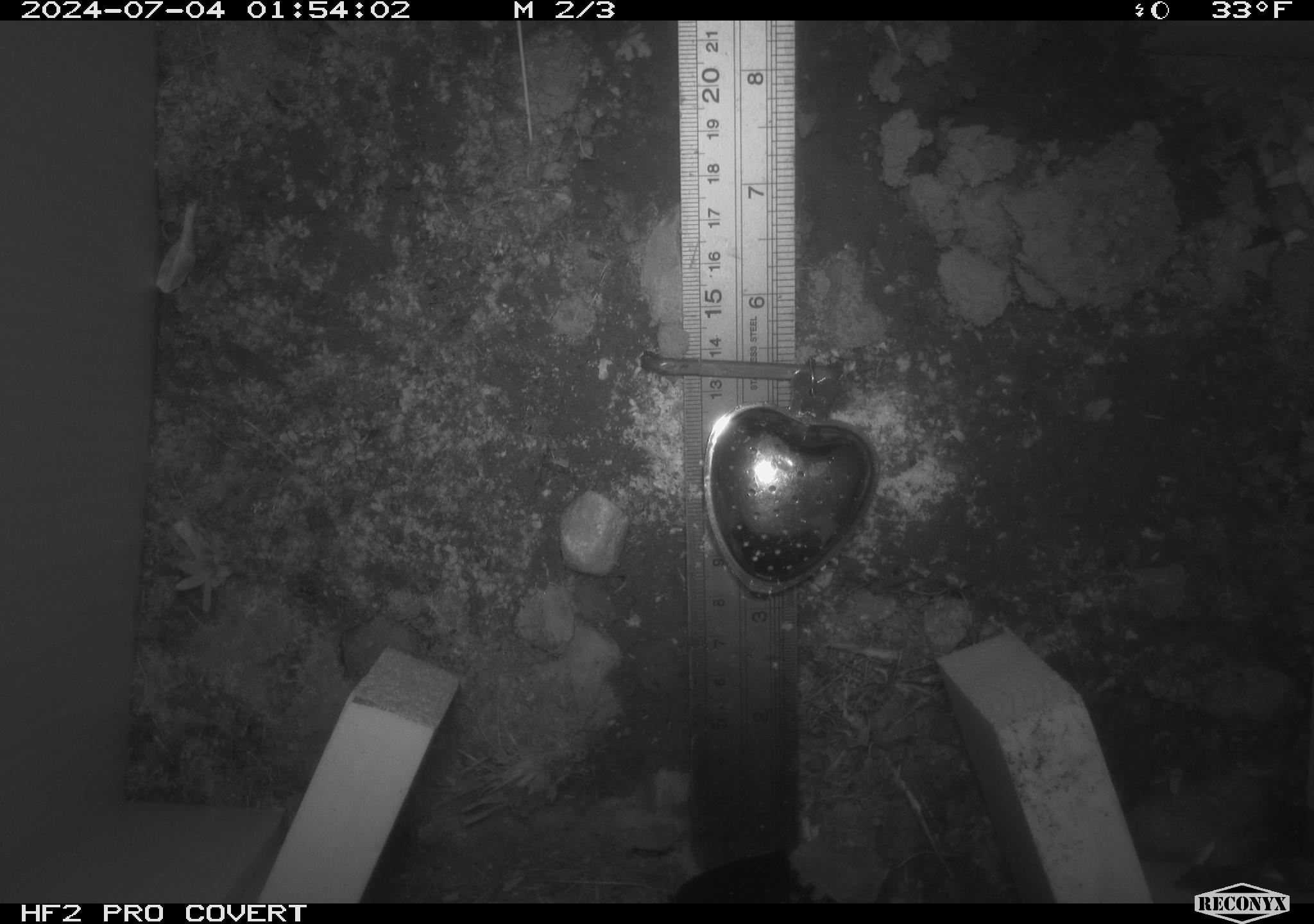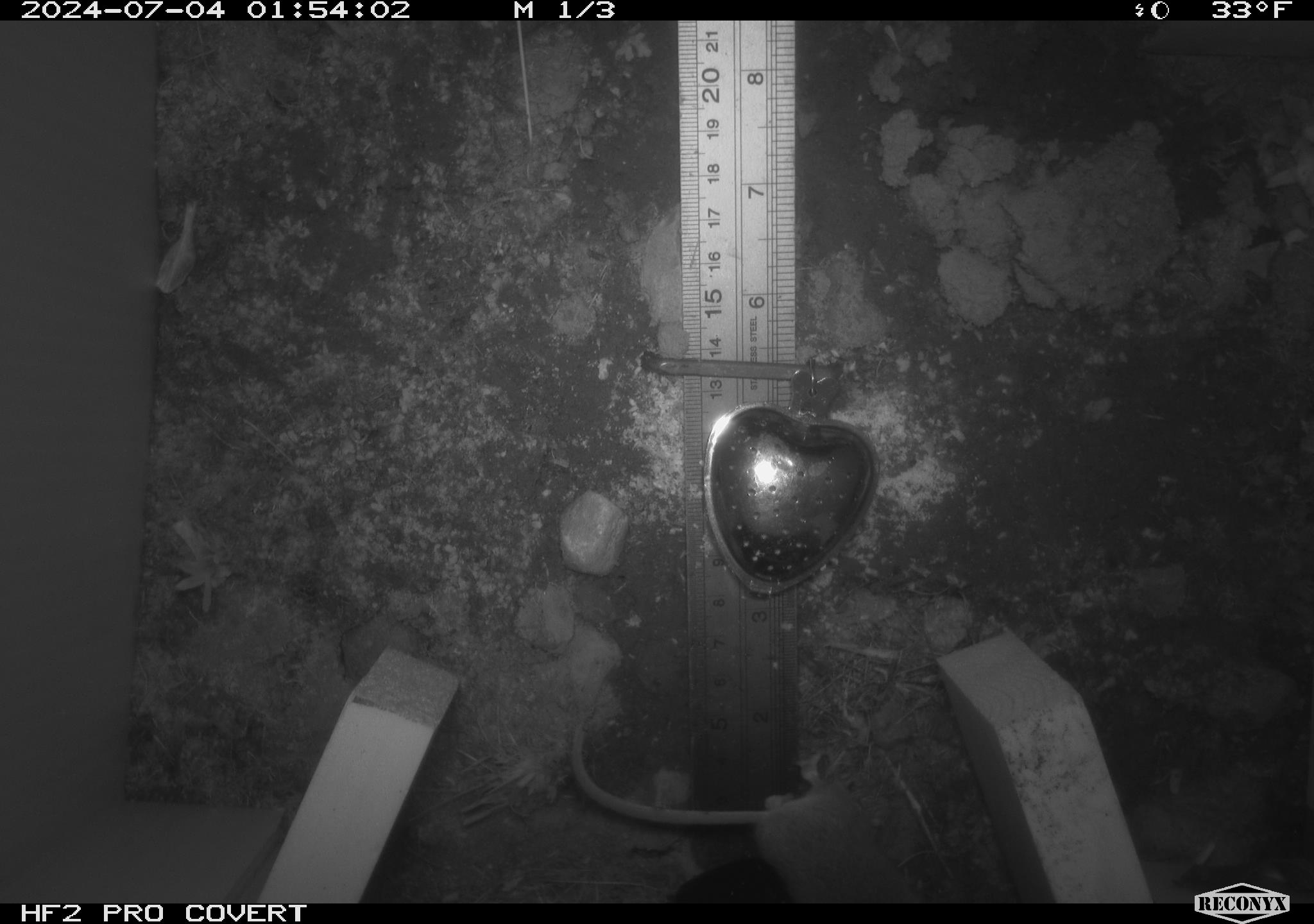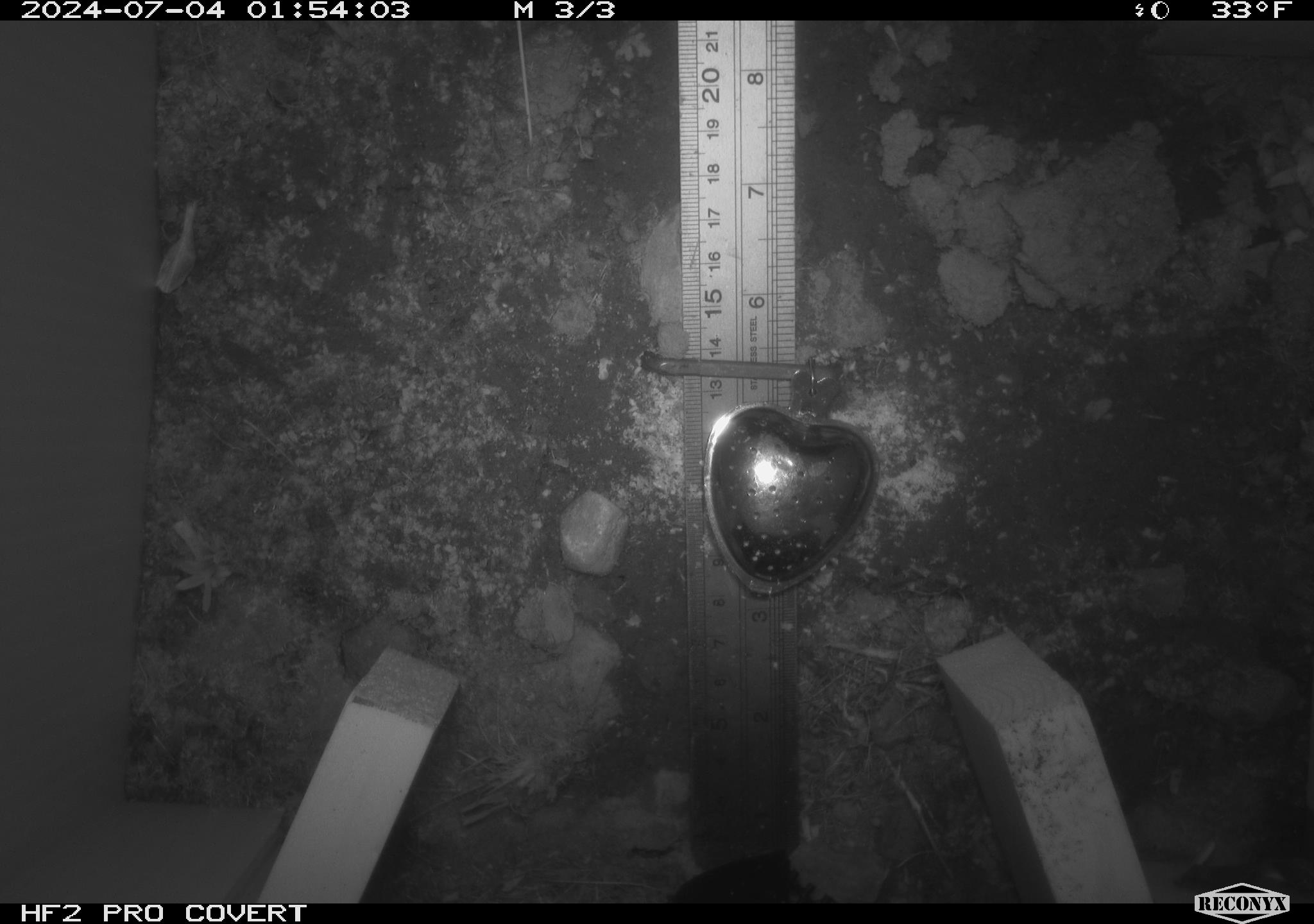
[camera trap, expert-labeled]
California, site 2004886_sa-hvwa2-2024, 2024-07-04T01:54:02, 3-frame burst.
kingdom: Animalia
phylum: Chordata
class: Mammalia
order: Rodentia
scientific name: Rodentia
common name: mouse species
Mouse species (Rodentia).